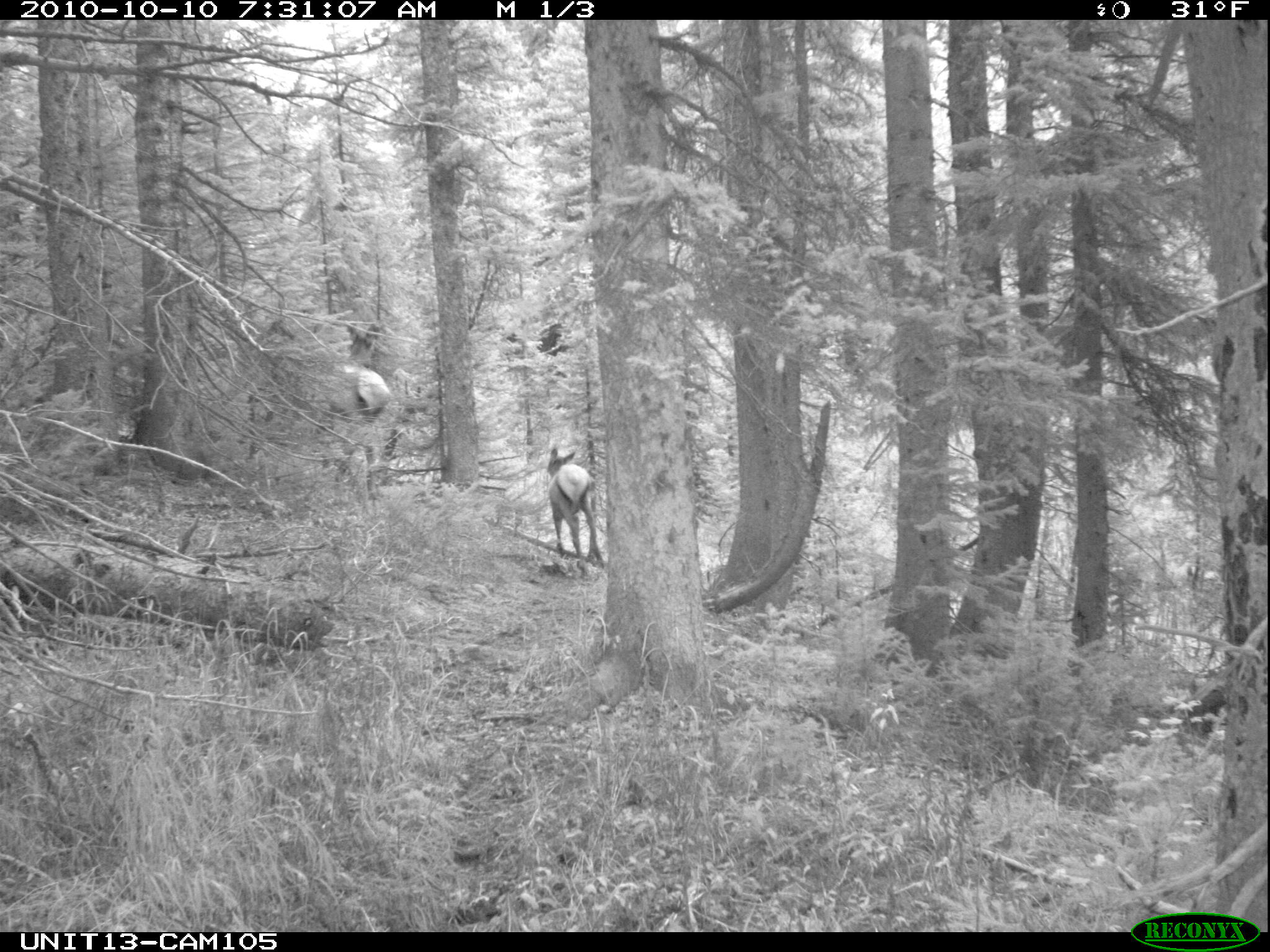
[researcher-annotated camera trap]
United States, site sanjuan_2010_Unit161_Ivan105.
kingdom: Animalia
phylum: Chordata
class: Mammalia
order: Artiodactyla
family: Cervidae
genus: Cervus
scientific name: Cervus elaphus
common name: red deer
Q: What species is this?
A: Cervus elaphus (red deer).